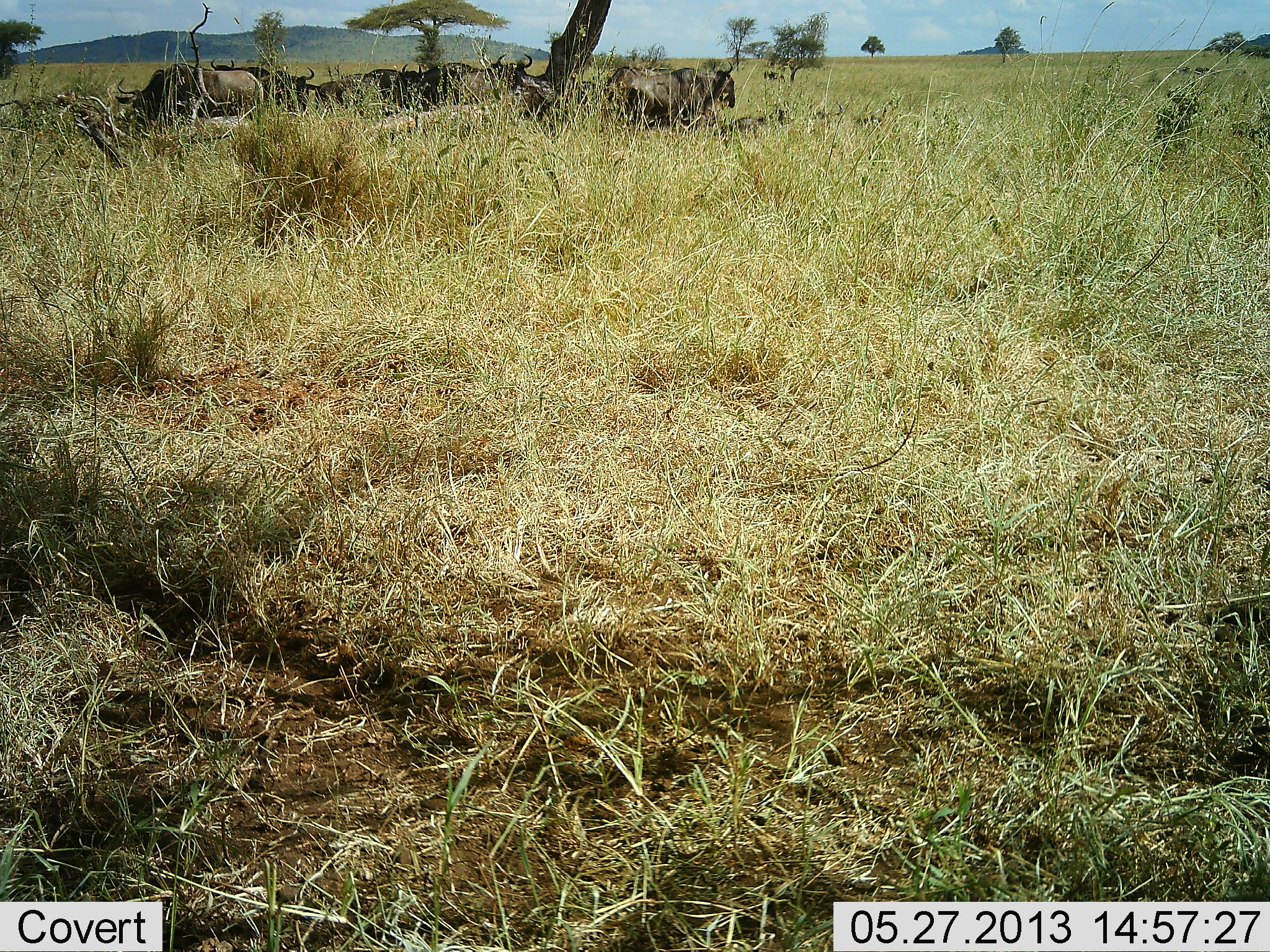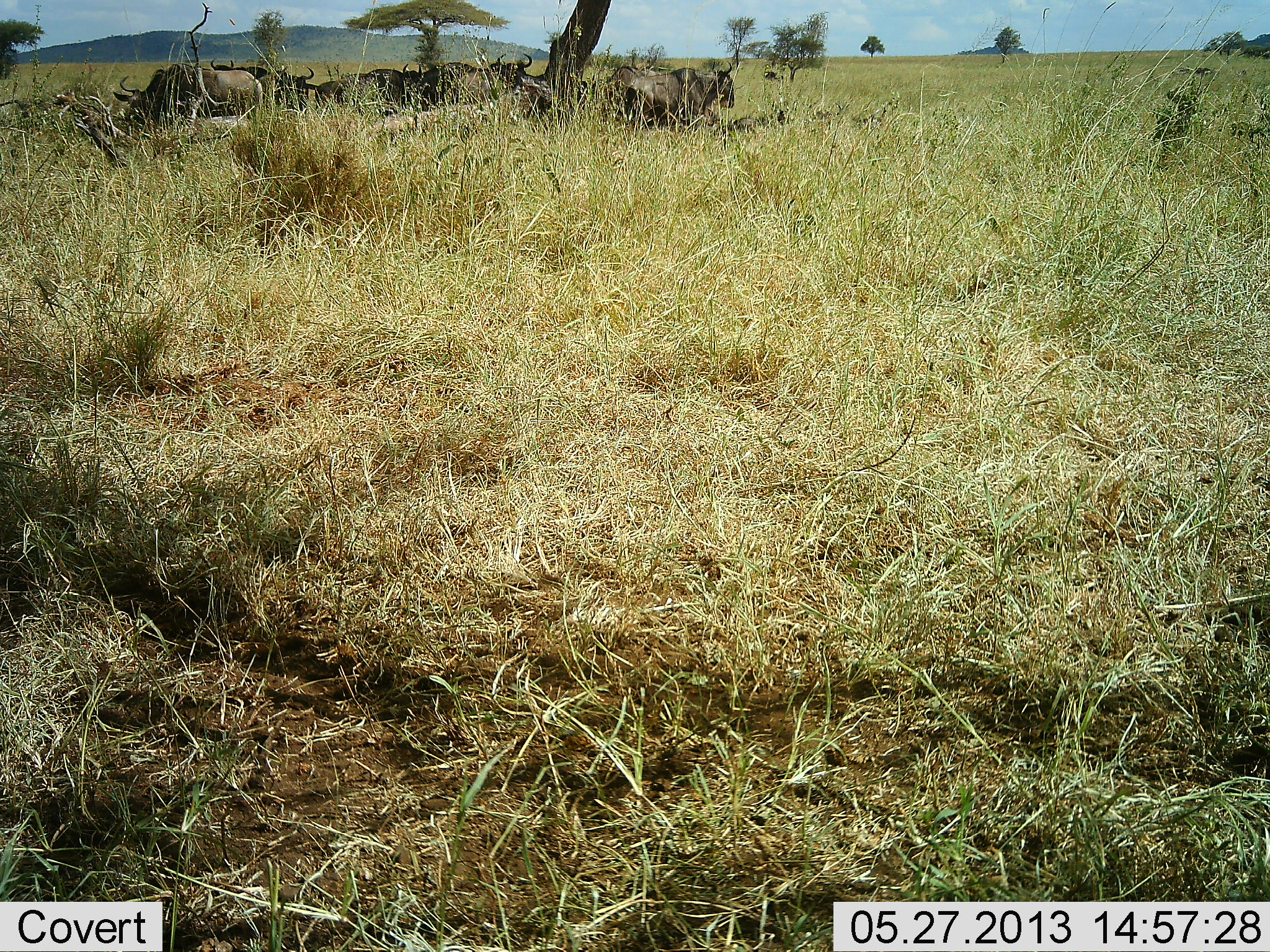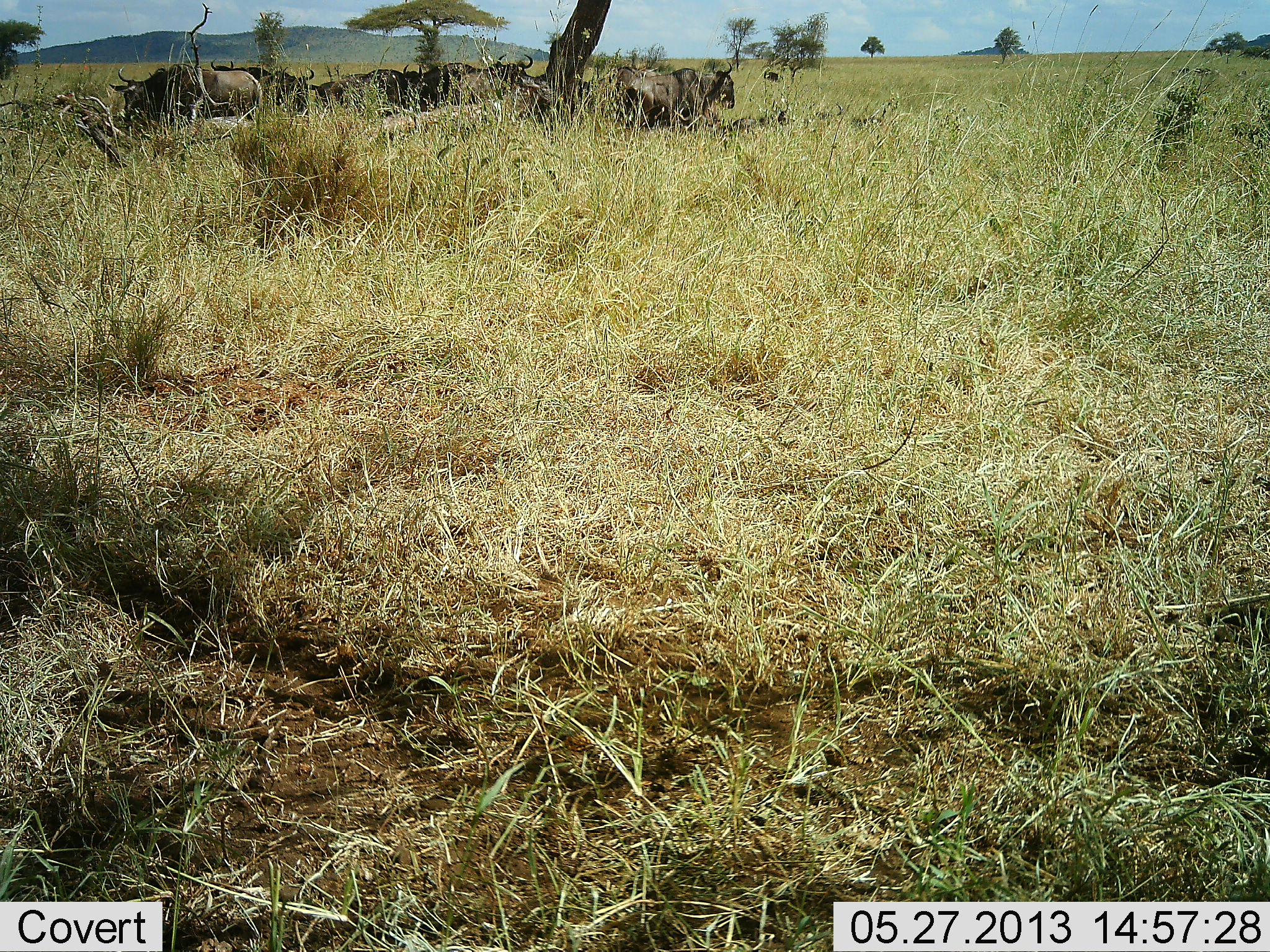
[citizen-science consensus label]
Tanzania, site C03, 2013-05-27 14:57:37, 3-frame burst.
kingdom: Animalia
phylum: Chordata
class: Mammalia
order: Artiodactyla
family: Bovidae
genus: Connochaetes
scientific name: Connochaetes taurinus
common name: blue wildebeest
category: wildebeest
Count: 8.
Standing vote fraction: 19%.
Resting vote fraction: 90%.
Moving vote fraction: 0%.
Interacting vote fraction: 5%.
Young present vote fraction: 10%.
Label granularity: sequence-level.